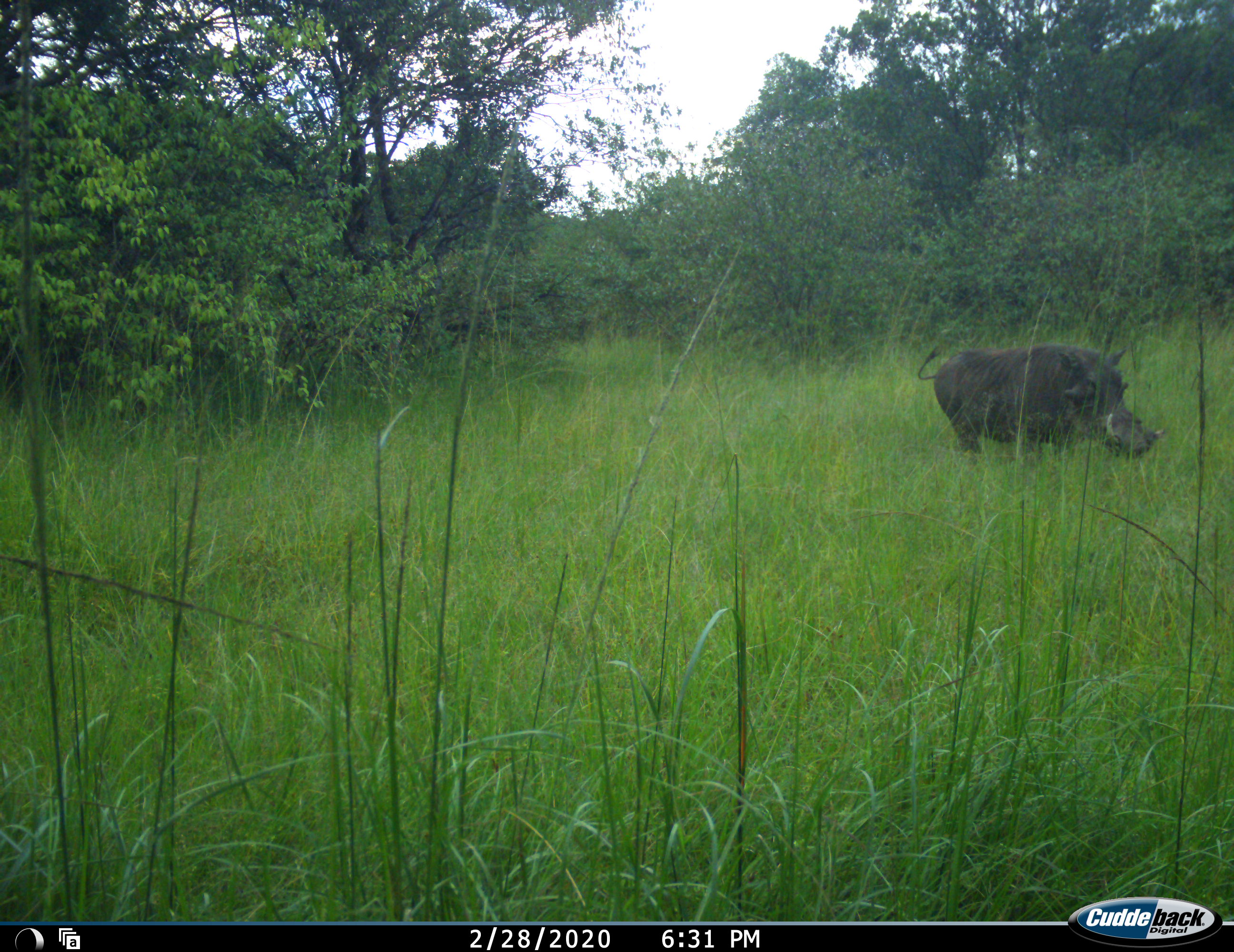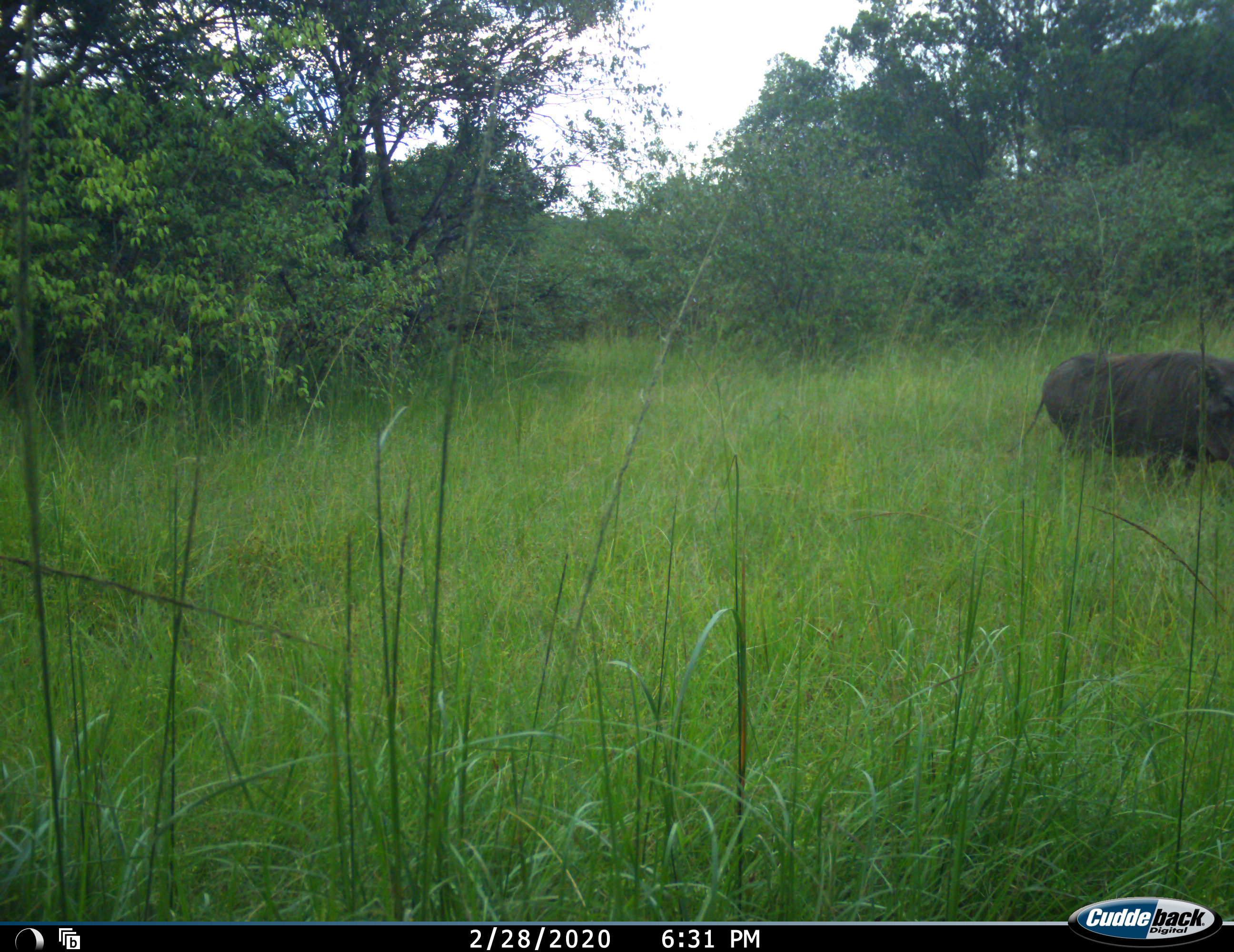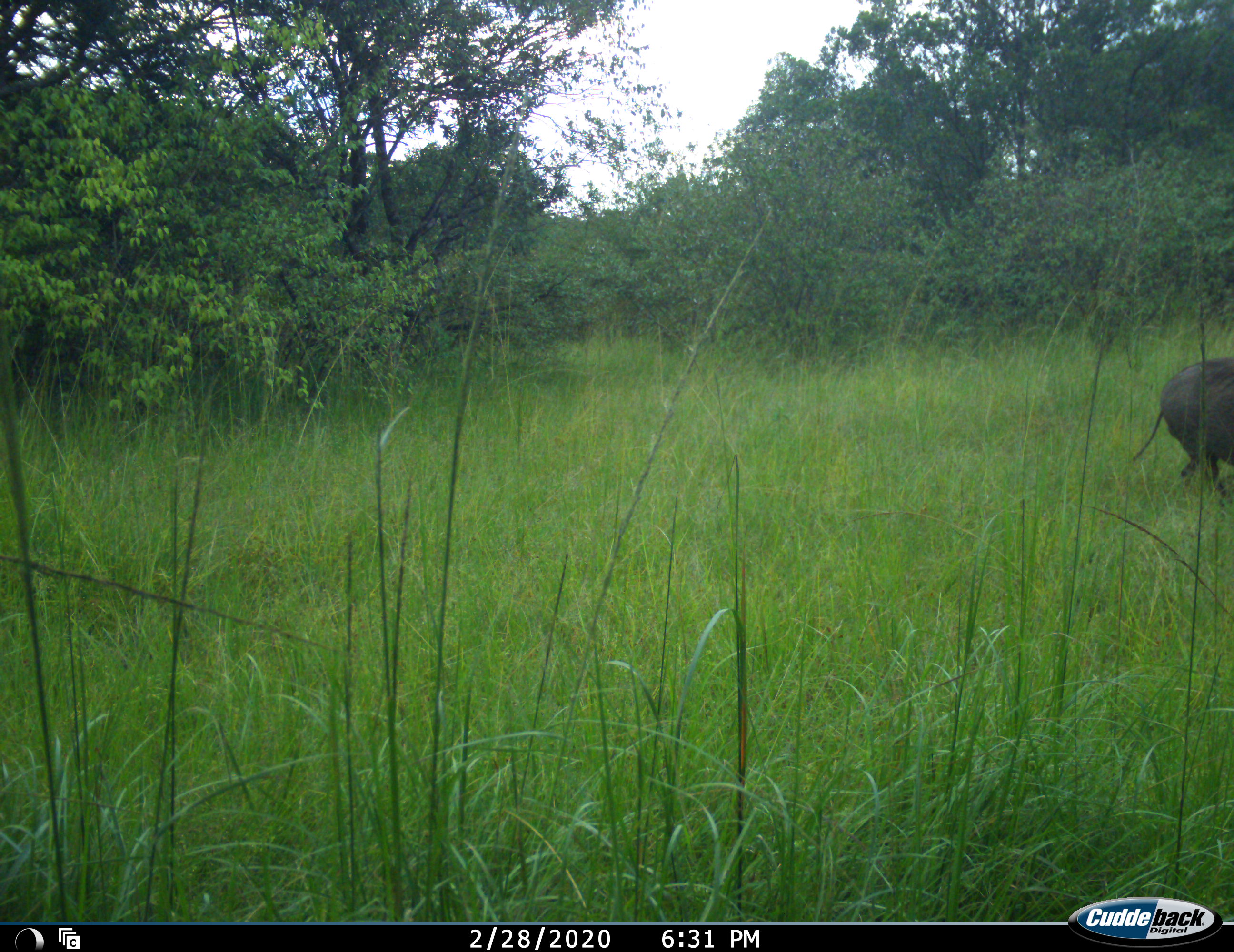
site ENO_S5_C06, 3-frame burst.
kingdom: Animalia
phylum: Chordata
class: Mammalia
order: Artiodactyla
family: Suidae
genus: Phacochoerus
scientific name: Phacochoerus africanus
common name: warthog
Warthog (Phacochoerus africanus), count 1. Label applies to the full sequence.